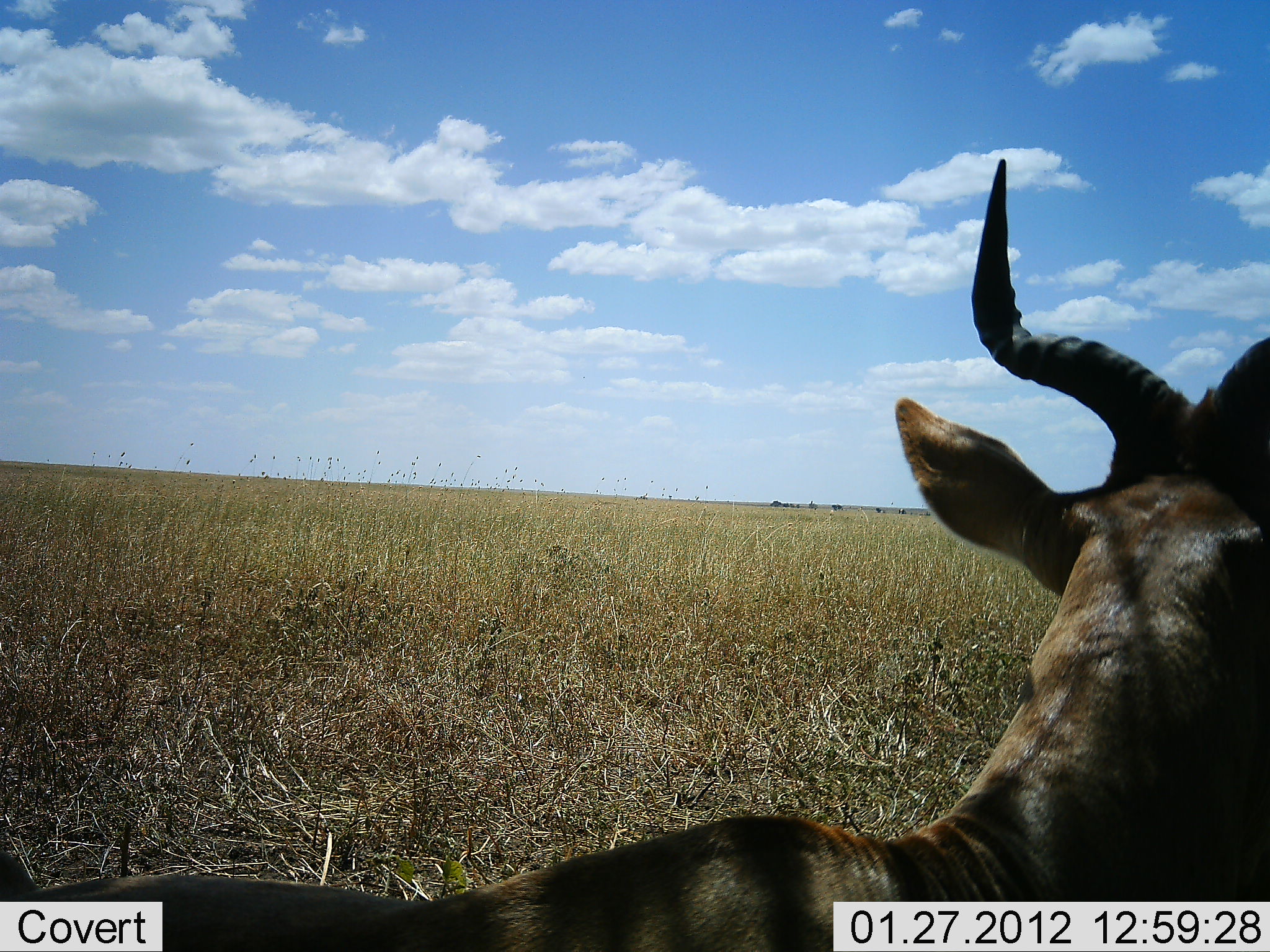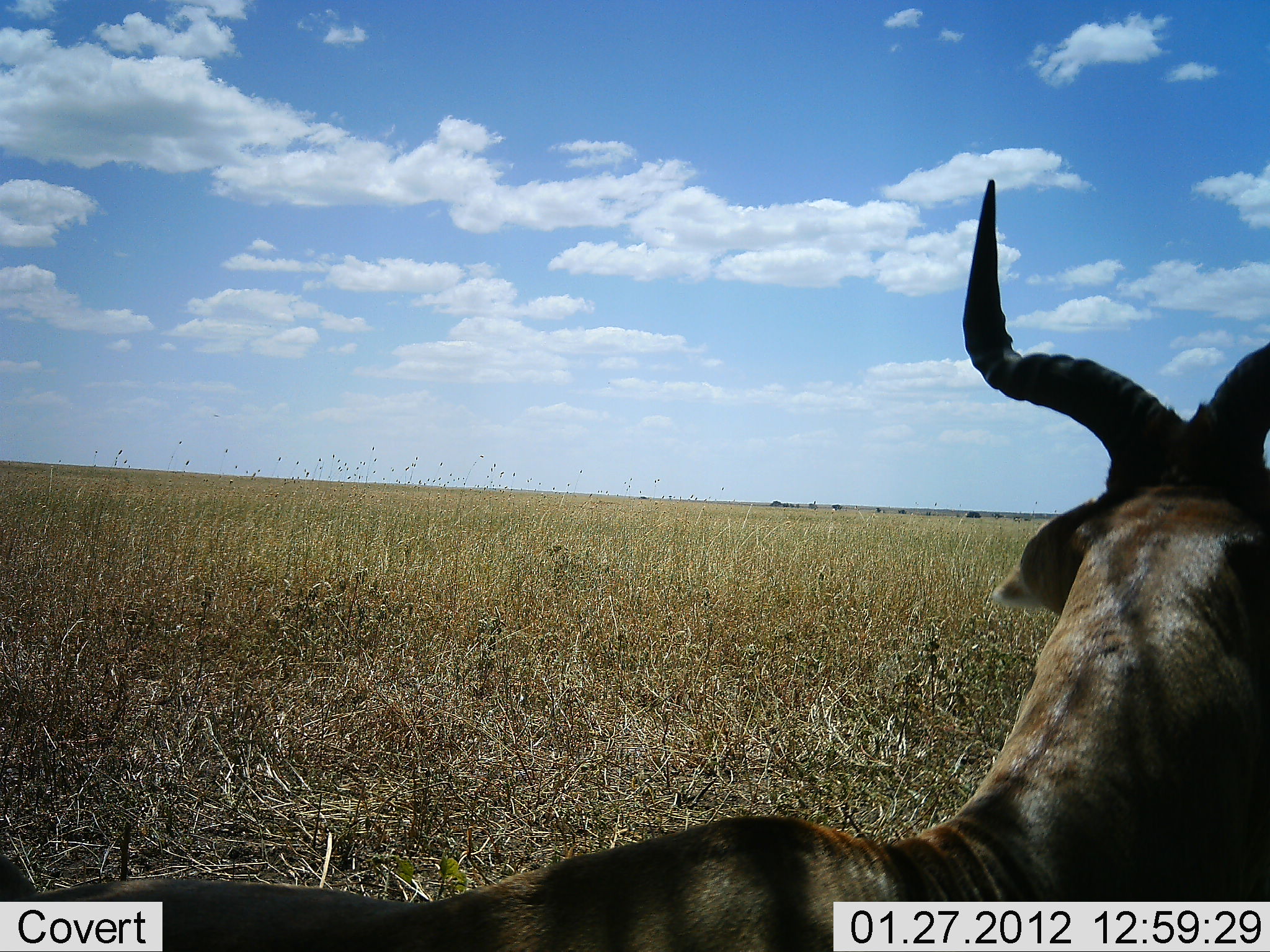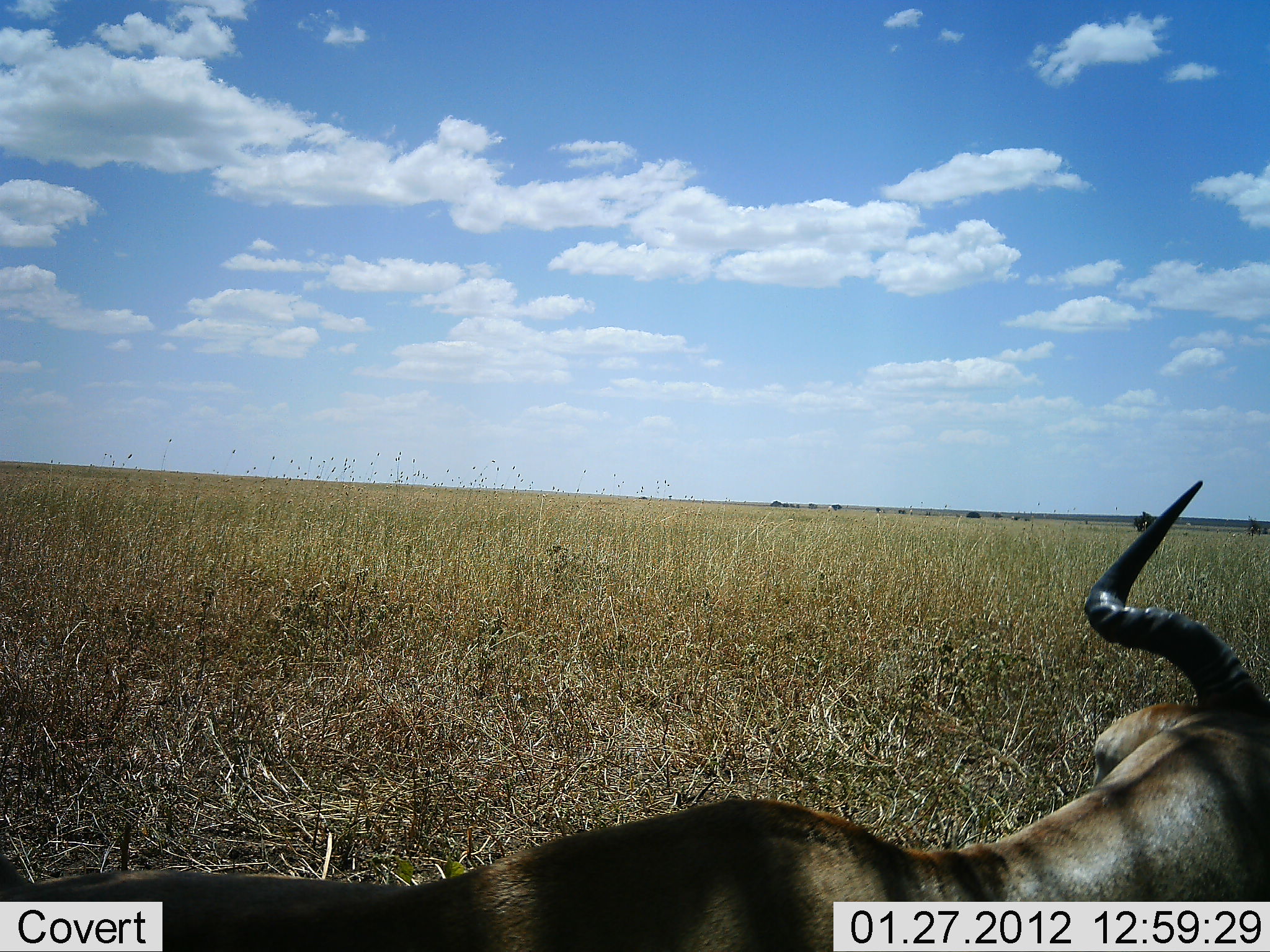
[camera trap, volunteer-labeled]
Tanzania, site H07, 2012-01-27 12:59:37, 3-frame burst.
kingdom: Animalia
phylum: Chordata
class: Mammalia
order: Artiodactyla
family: Bovidae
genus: Alcelaphus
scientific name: Alcelaphus buselaphus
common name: hartebeest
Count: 1.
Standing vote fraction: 50%.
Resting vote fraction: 36%.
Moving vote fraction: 9%.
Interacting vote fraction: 0%.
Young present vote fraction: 0%.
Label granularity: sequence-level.